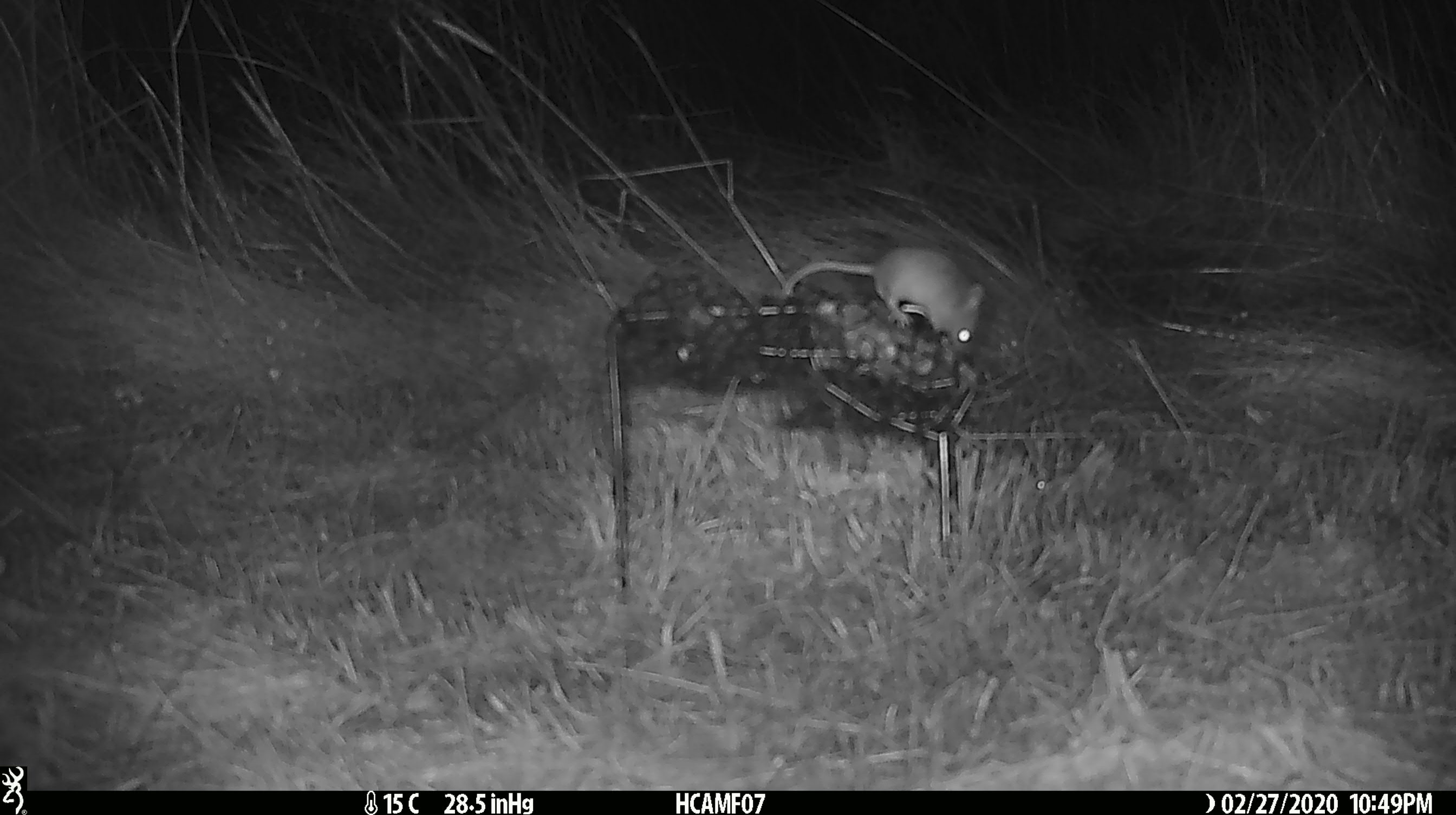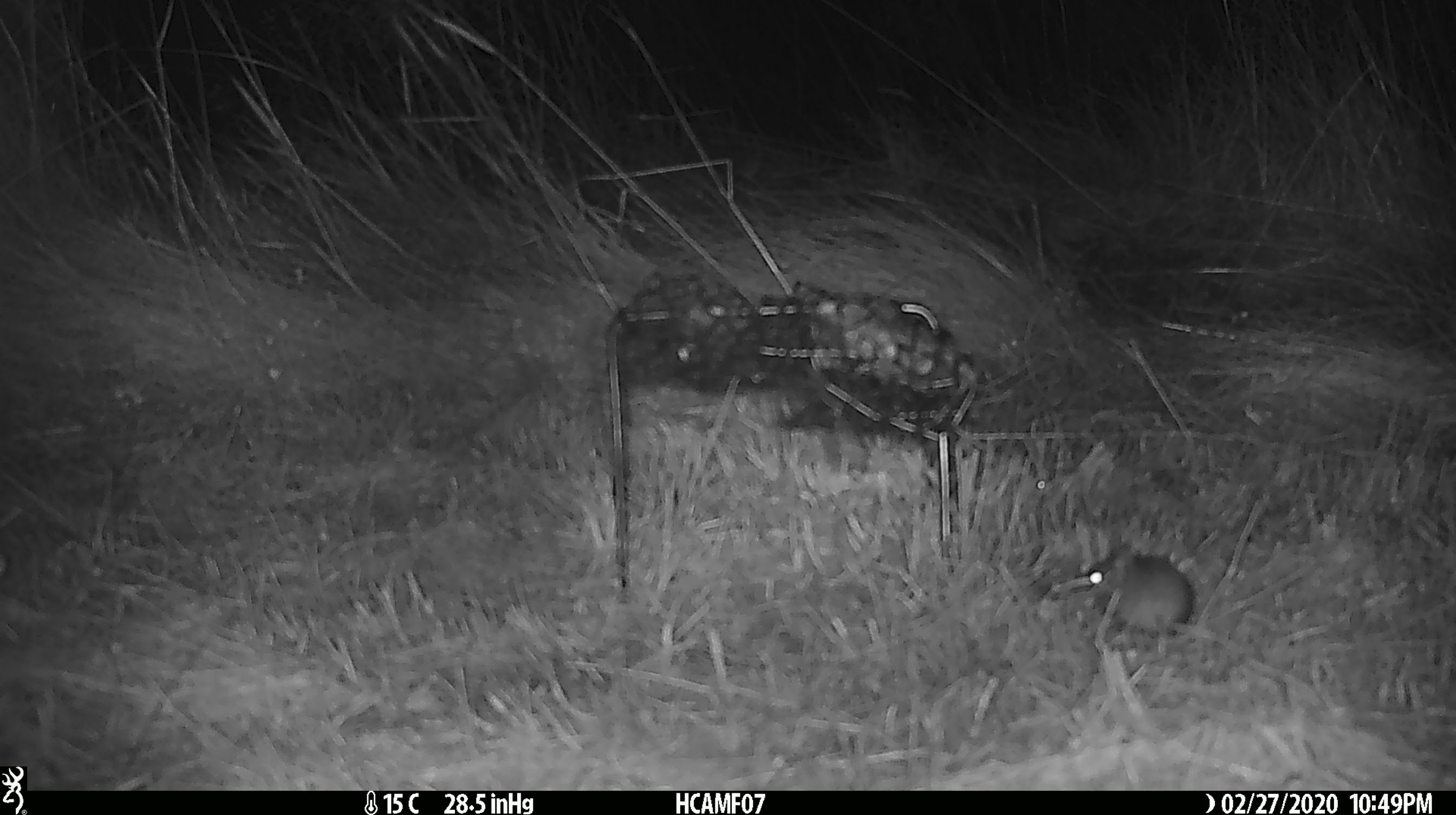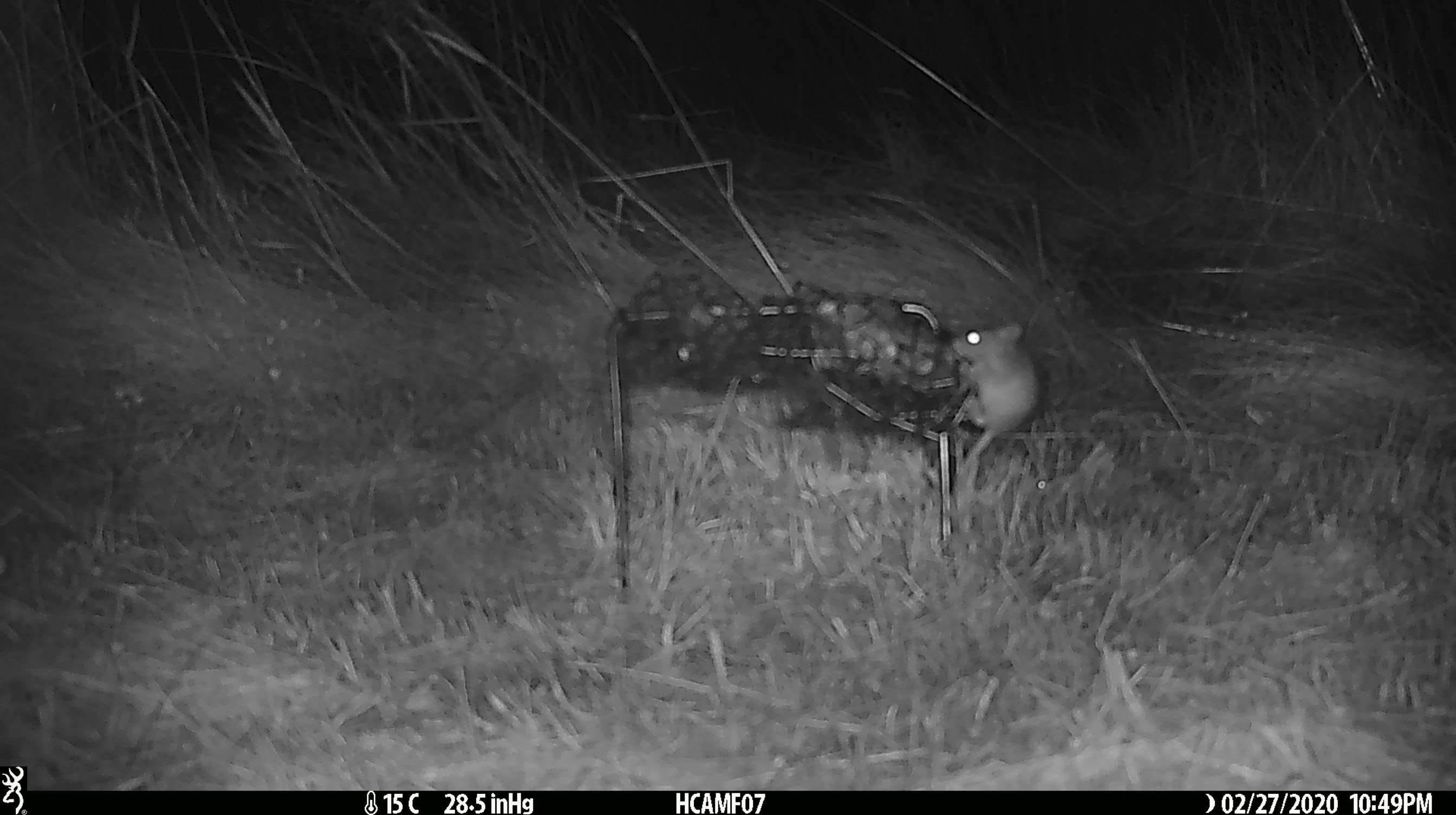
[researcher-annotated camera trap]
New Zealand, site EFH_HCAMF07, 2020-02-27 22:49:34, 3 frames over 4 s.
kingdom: Animalia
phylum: Chordata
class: Mammalia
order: Rodentia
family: Muridae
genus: Mus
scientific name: Mus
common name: mouse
Mouse (Mus).